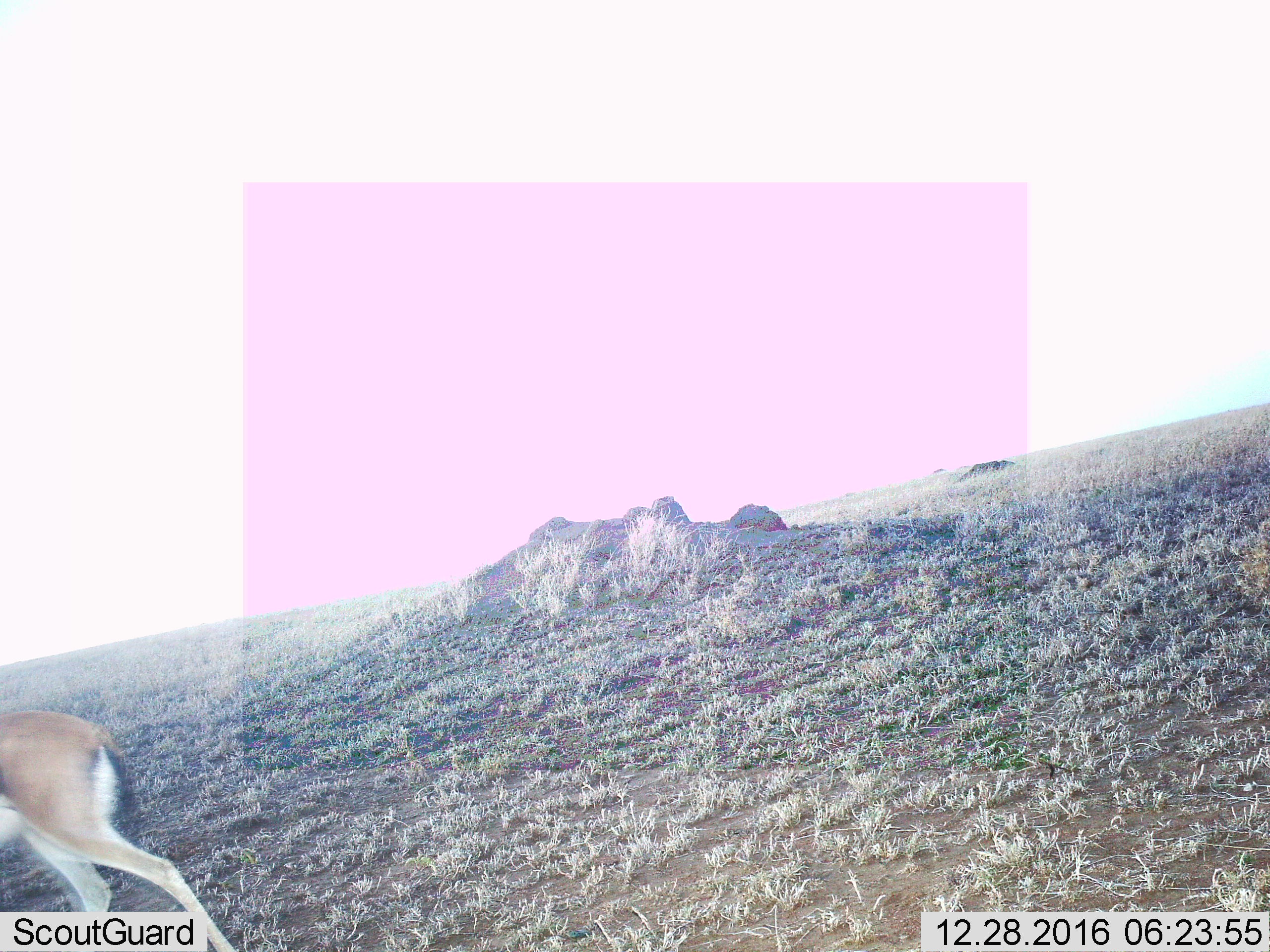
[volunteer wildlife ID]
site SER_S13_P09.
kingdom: Animalia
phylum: Chordata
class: Mammalia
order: Artiodactyla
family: Bovidae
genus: Eudorcas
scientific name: Eudorcas thomsonii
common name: thomson's gazelle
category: gazellethomsons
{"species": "gazellethomsons (thomson's gazelle) (Eudorcas thomsonii)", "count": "1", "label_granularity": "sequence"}